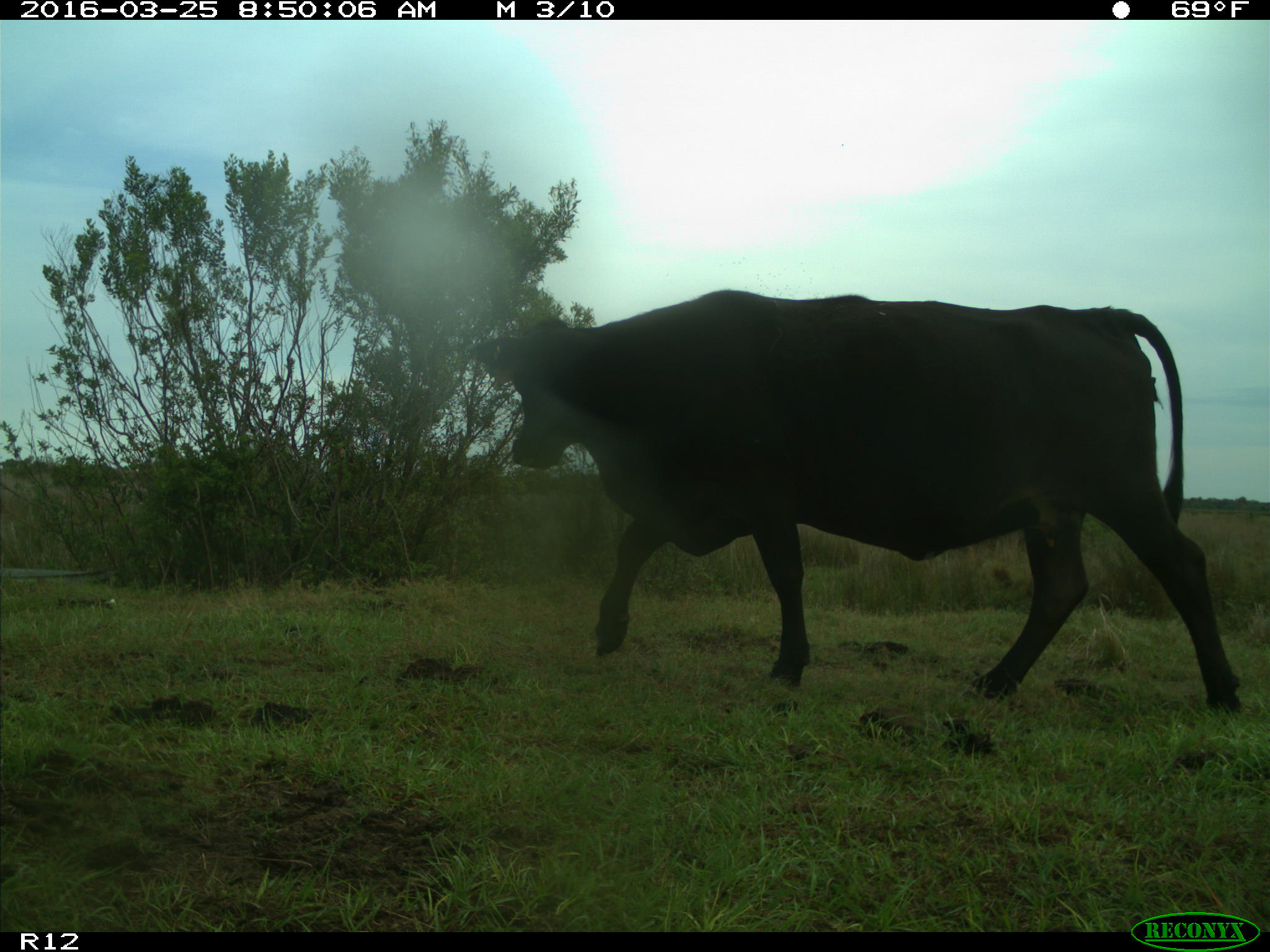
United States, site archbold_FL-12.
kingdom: Animalia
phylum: Chordata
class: Mammalia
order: Artiodactyla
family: Bovidae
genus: Bos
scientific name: Bos taurus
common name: domestic cow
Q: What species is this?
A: Bos taurus (domestic cow).